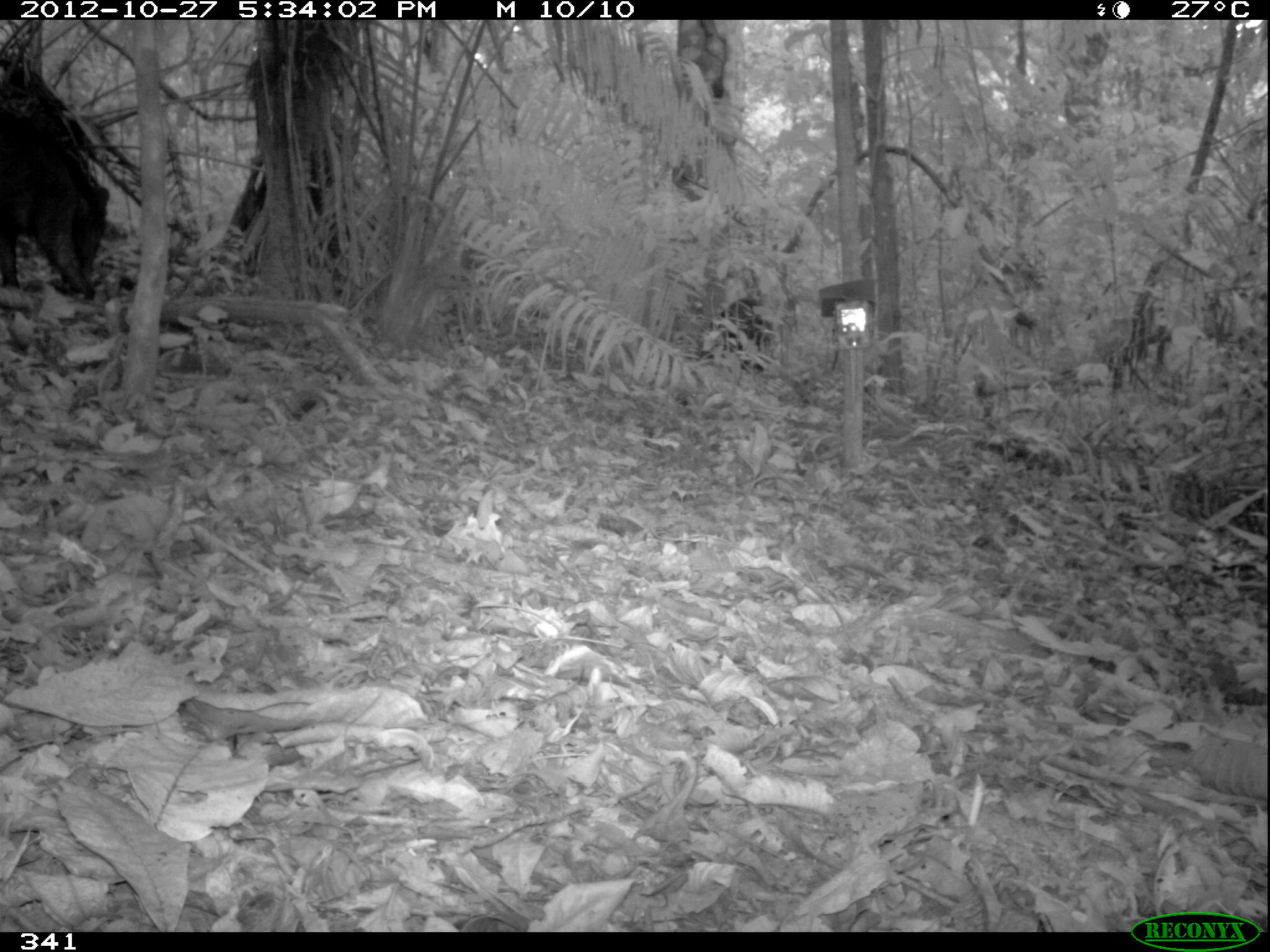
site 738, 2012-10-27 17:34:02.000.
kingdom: Animalia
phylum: Chordata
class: Mammalia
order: Artiodactyla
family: Tayassuidae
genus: Tayassu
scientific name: Tayassu pecari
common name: white-lipped peccary